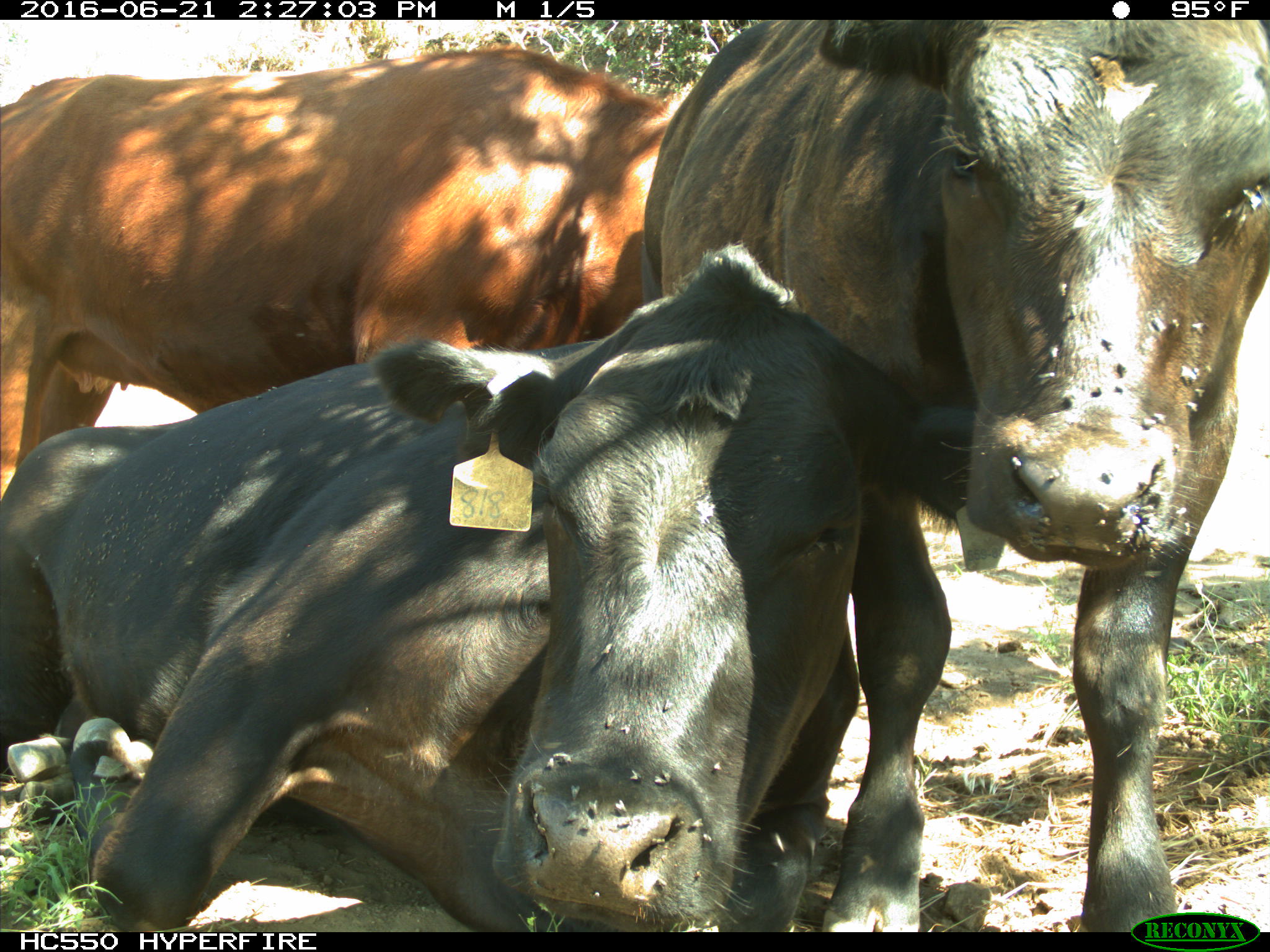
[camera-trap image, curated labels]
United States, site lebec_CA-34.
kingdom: Animalia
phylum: Chordata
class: Mammalia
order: Artiodactyla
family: Bovidae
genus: Bos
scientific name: Bos taurus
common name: domestic cow